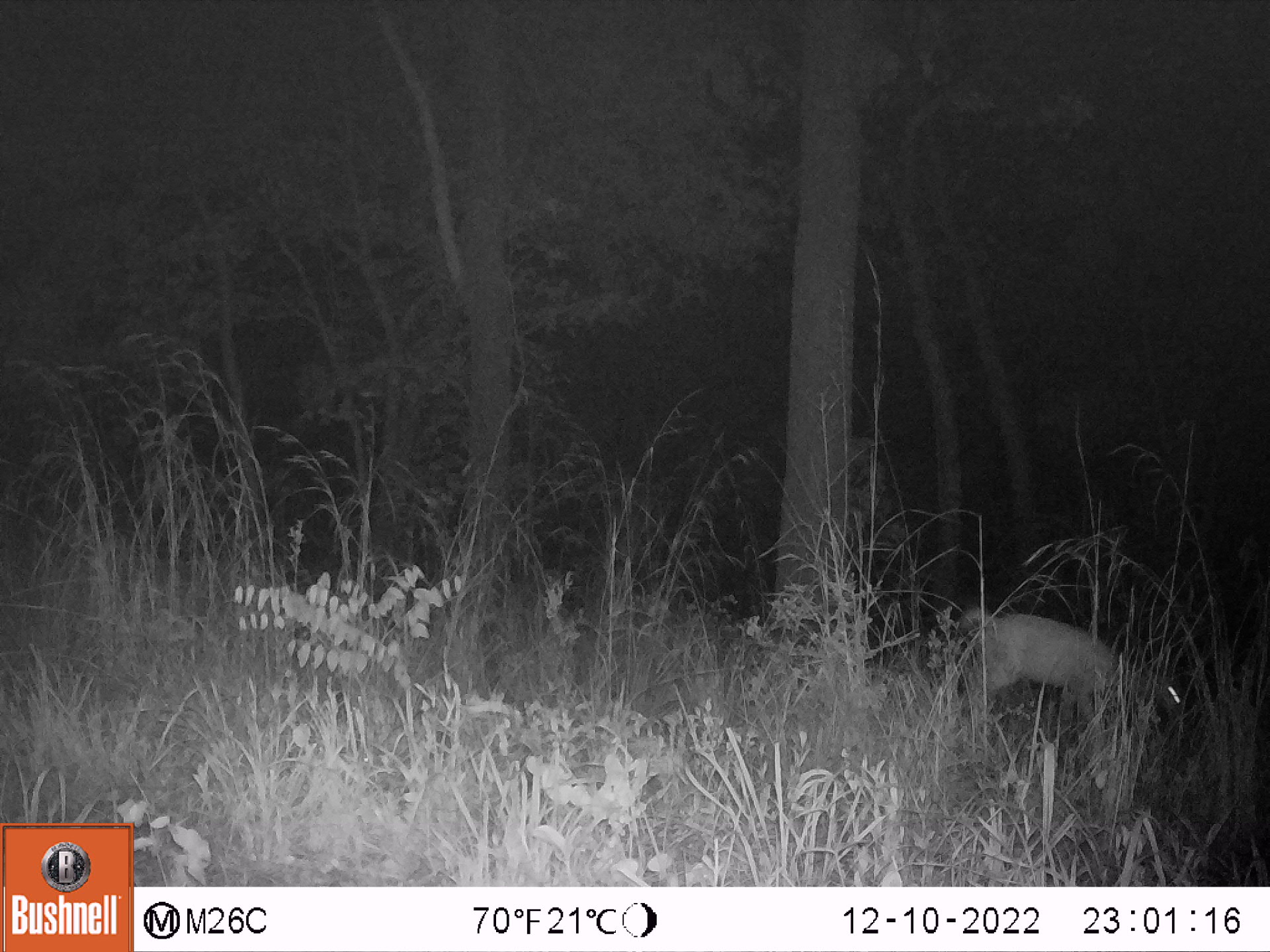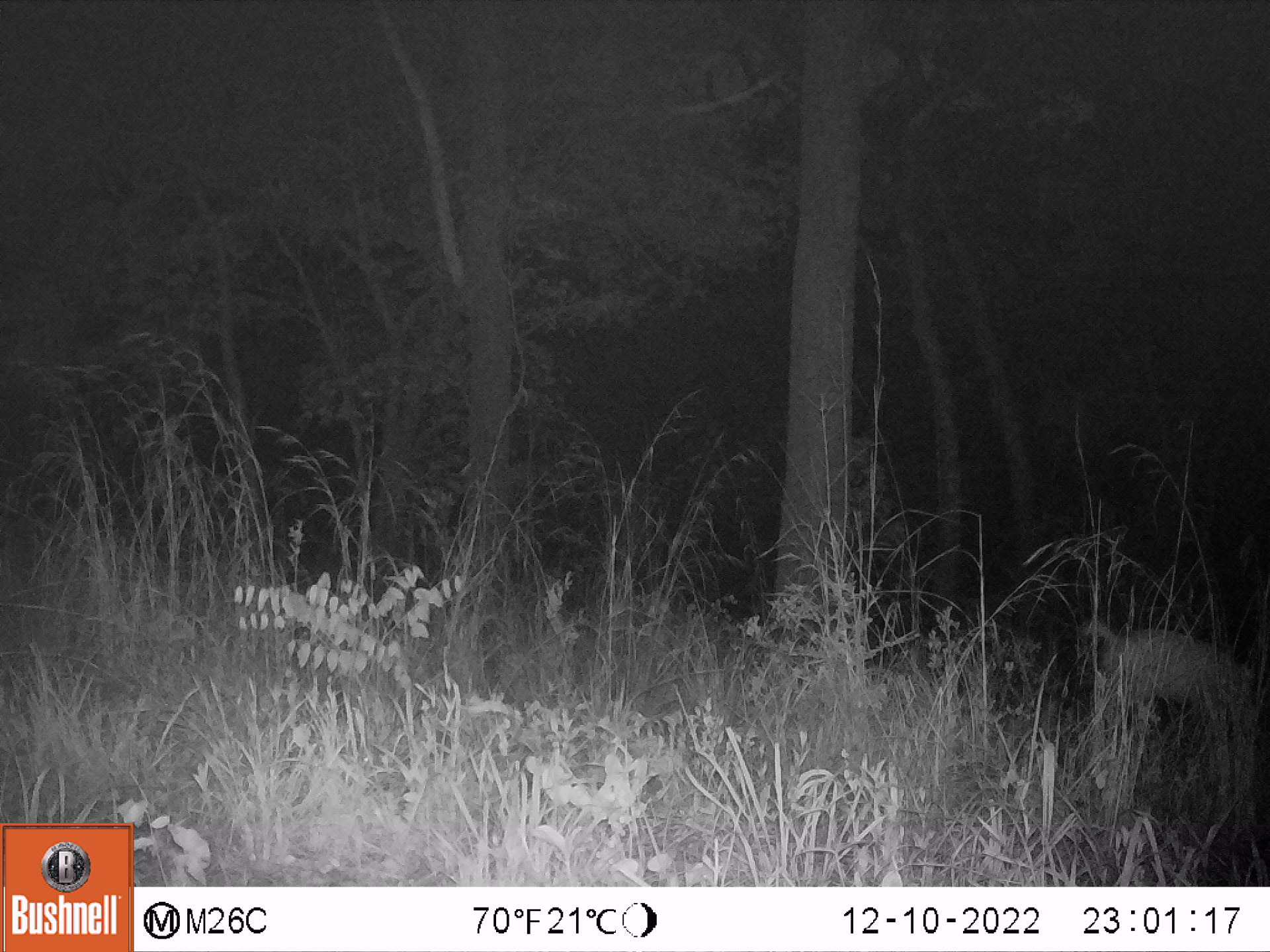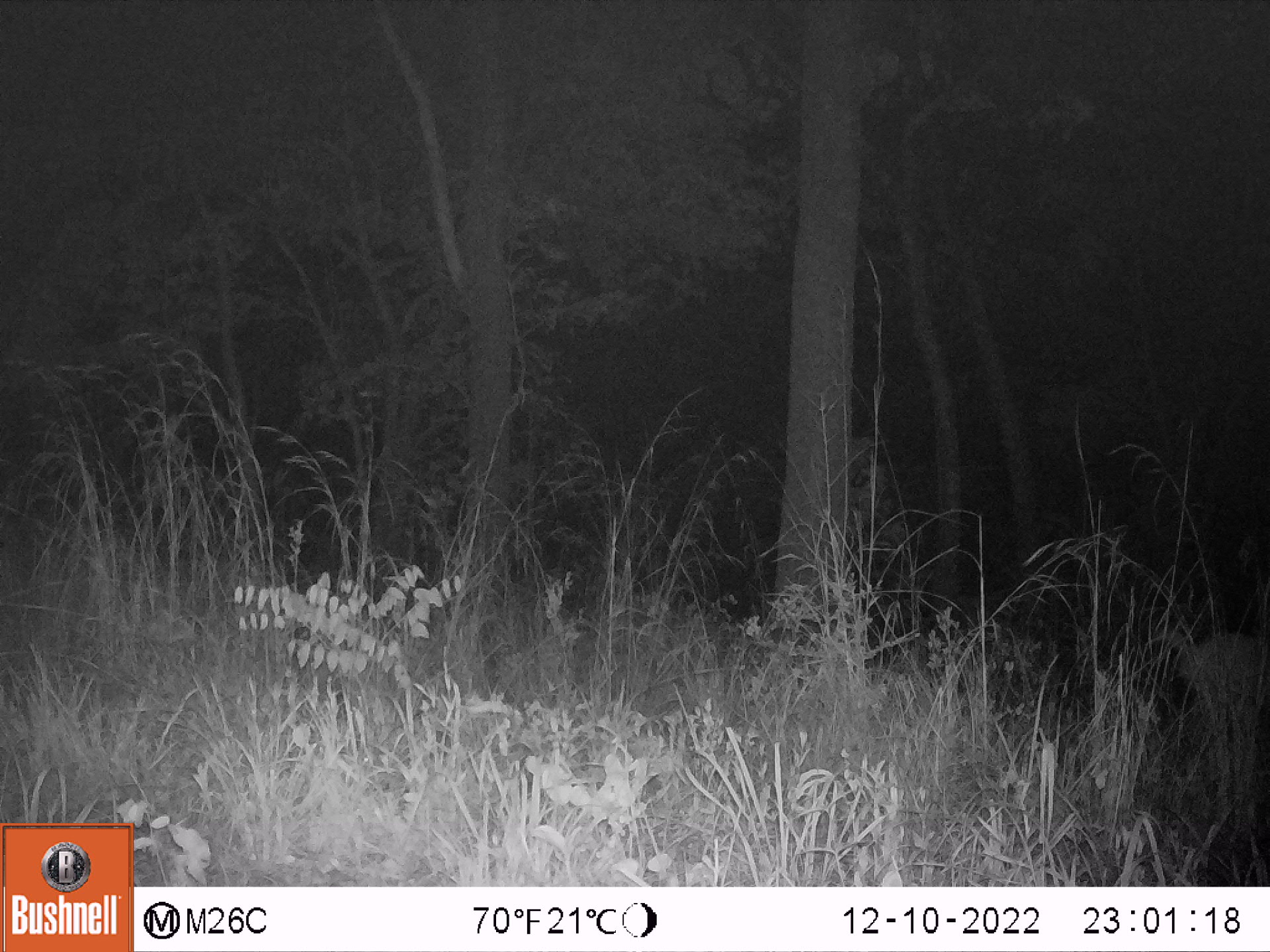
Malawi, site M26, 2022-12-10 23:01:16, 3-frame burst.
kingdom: Animalia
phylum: Chordata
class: Mammalia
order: Artiodactyla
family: Bovidae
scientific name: Antilopinae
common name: small antelope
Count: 1.